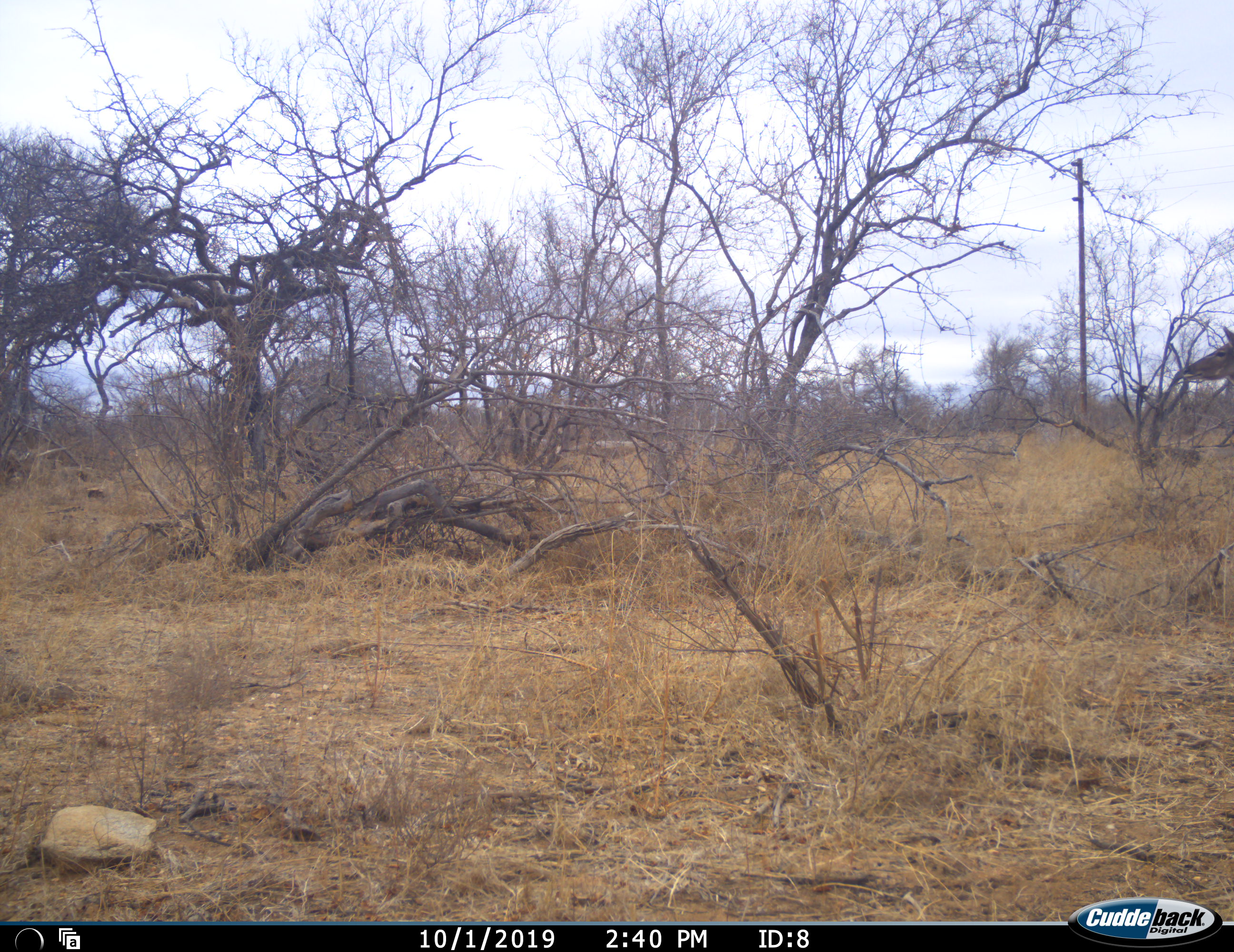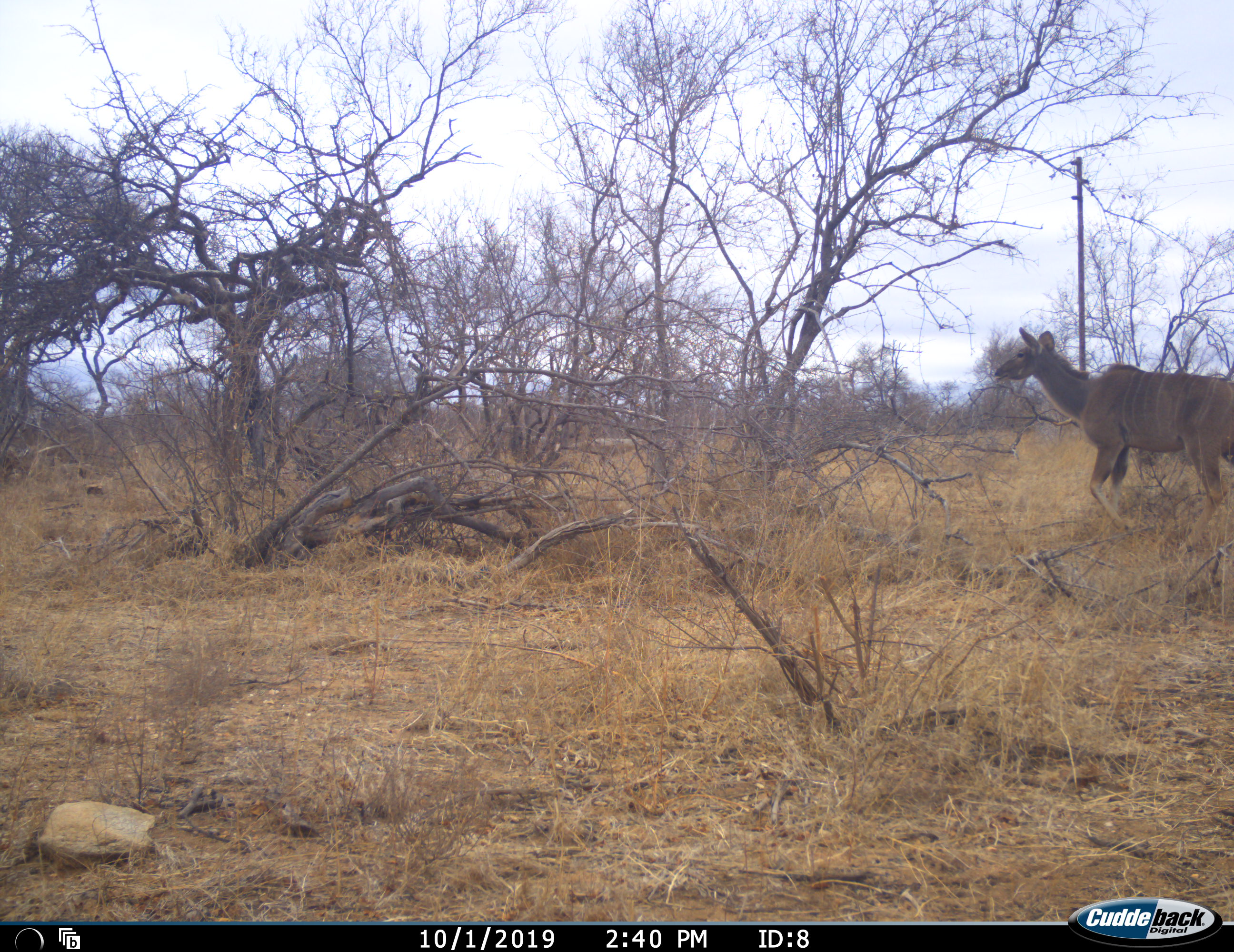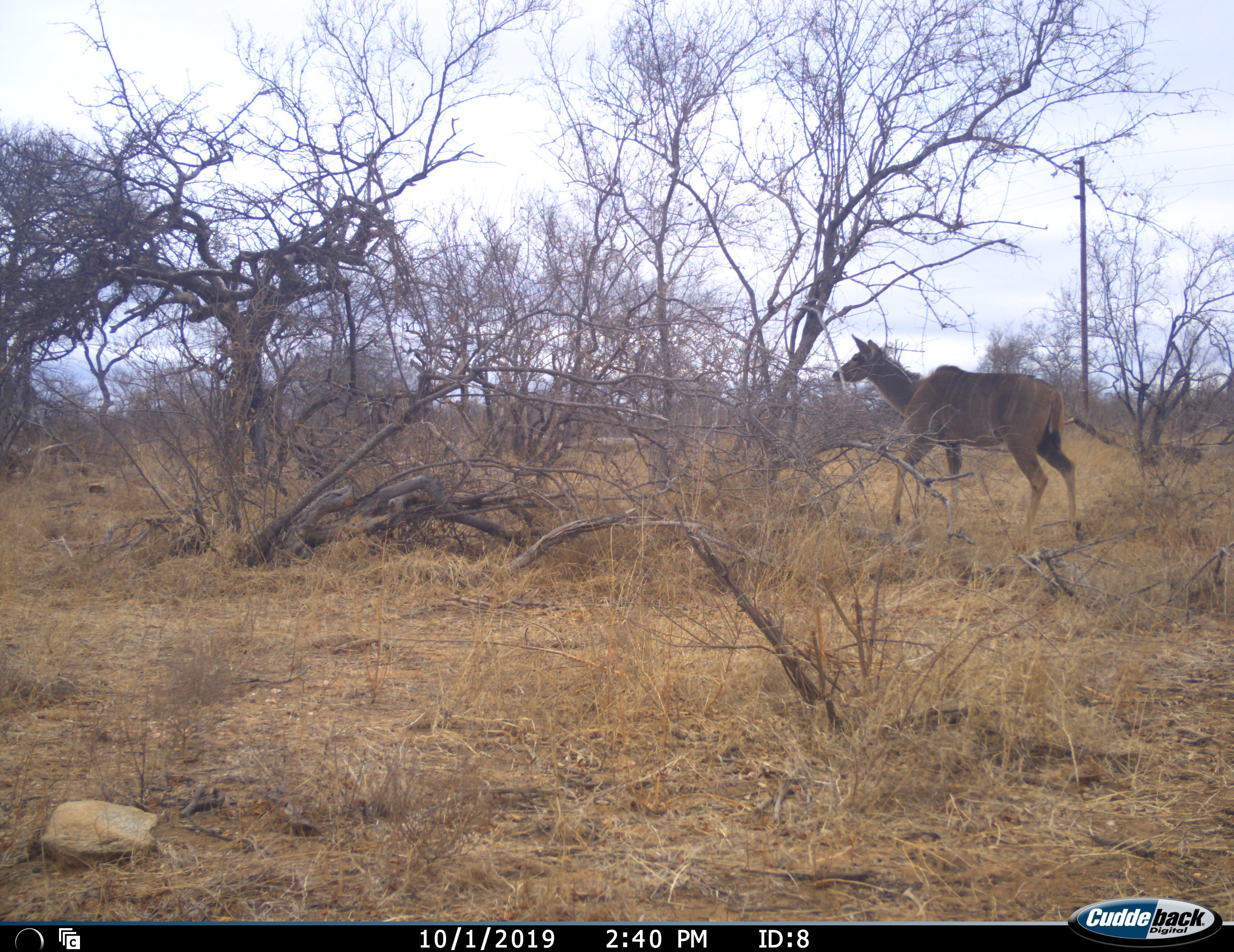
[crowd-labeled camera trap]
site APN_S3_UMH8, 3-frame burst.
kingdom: Animalia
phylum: Chordata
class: Mammalia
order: Artiodactyla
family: Bovidae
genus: Tragelaphus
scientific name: Tragelaphus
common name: kudu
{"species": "kudu (Tragelaphus)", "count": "1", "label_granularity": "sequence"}